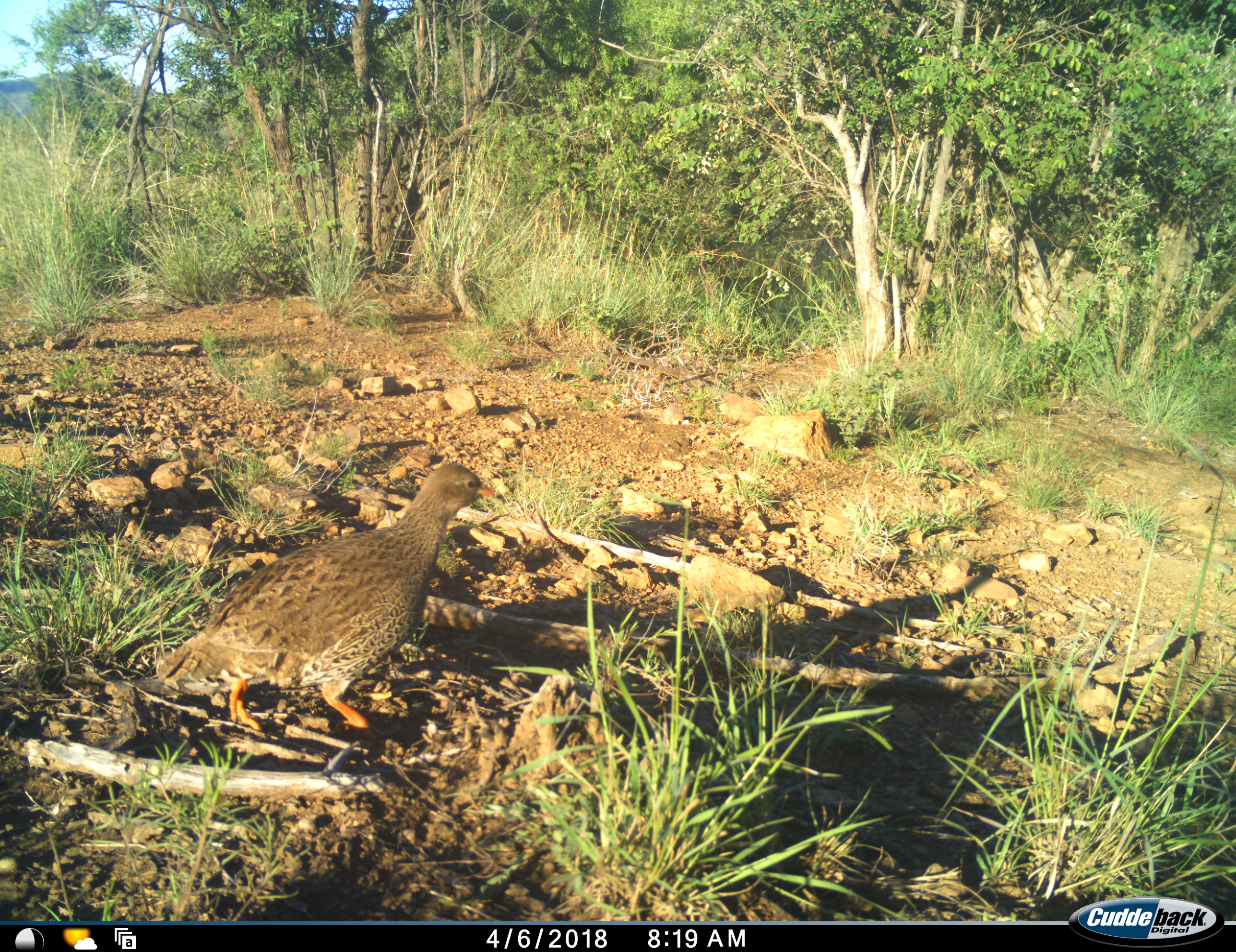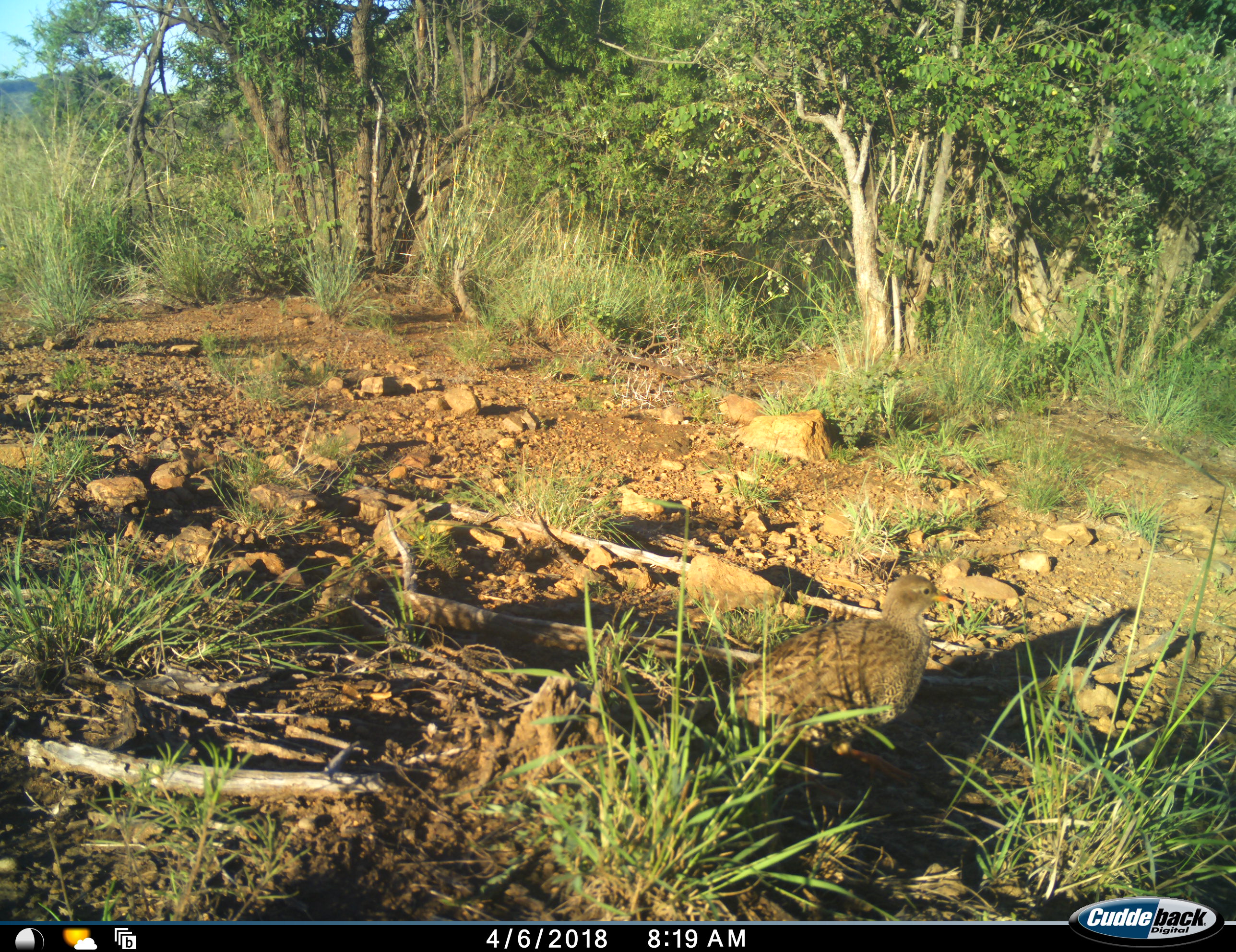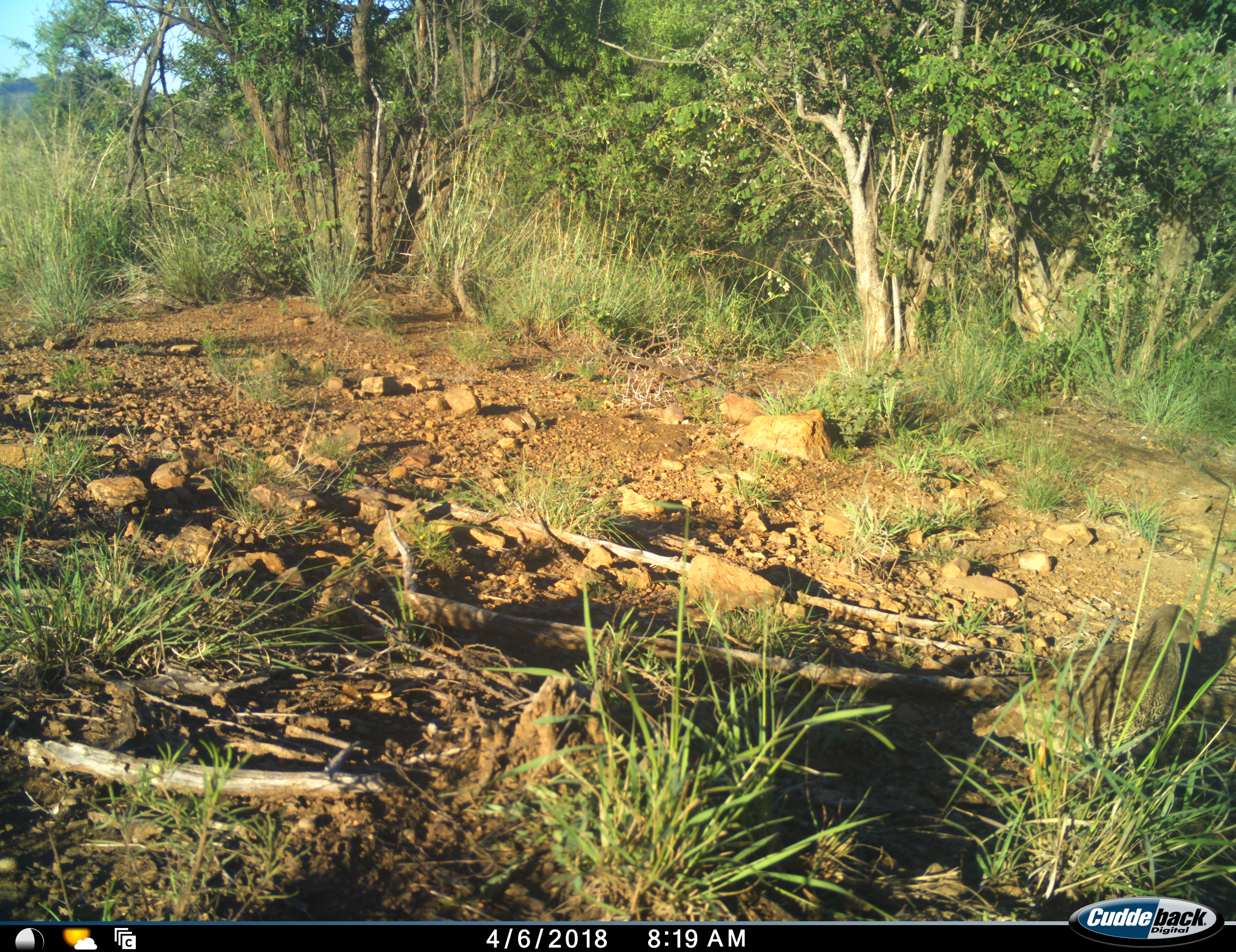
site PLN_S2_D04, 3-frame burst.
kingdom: Animalia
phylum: Chordata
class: Aves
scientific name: Aves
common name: bird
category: birdother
Birdother (bird) (Aves), count 1. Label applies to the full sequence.